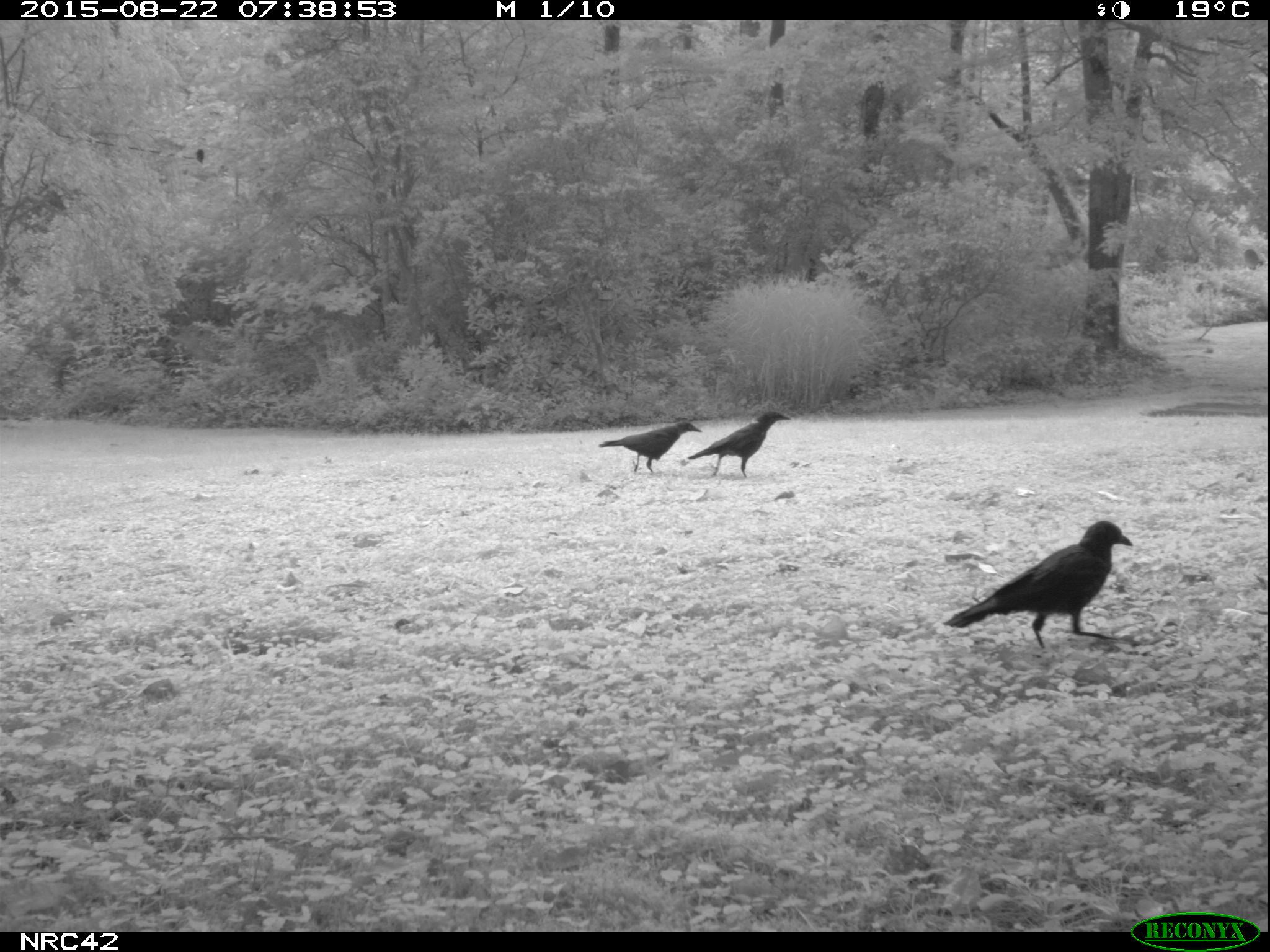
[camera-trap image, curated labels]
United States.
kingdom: Animalia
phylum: Chordata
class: Aves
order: Passeriformes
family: Corvidae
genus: Corvus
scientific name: Corvus brachyrhynchos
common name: american crow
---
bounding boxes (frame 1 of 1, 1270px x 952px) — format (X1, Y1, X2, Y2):
American Crow: (936, 510, 1135, 651); (683, 403, 792, 486); (599, 404, 703, 473)